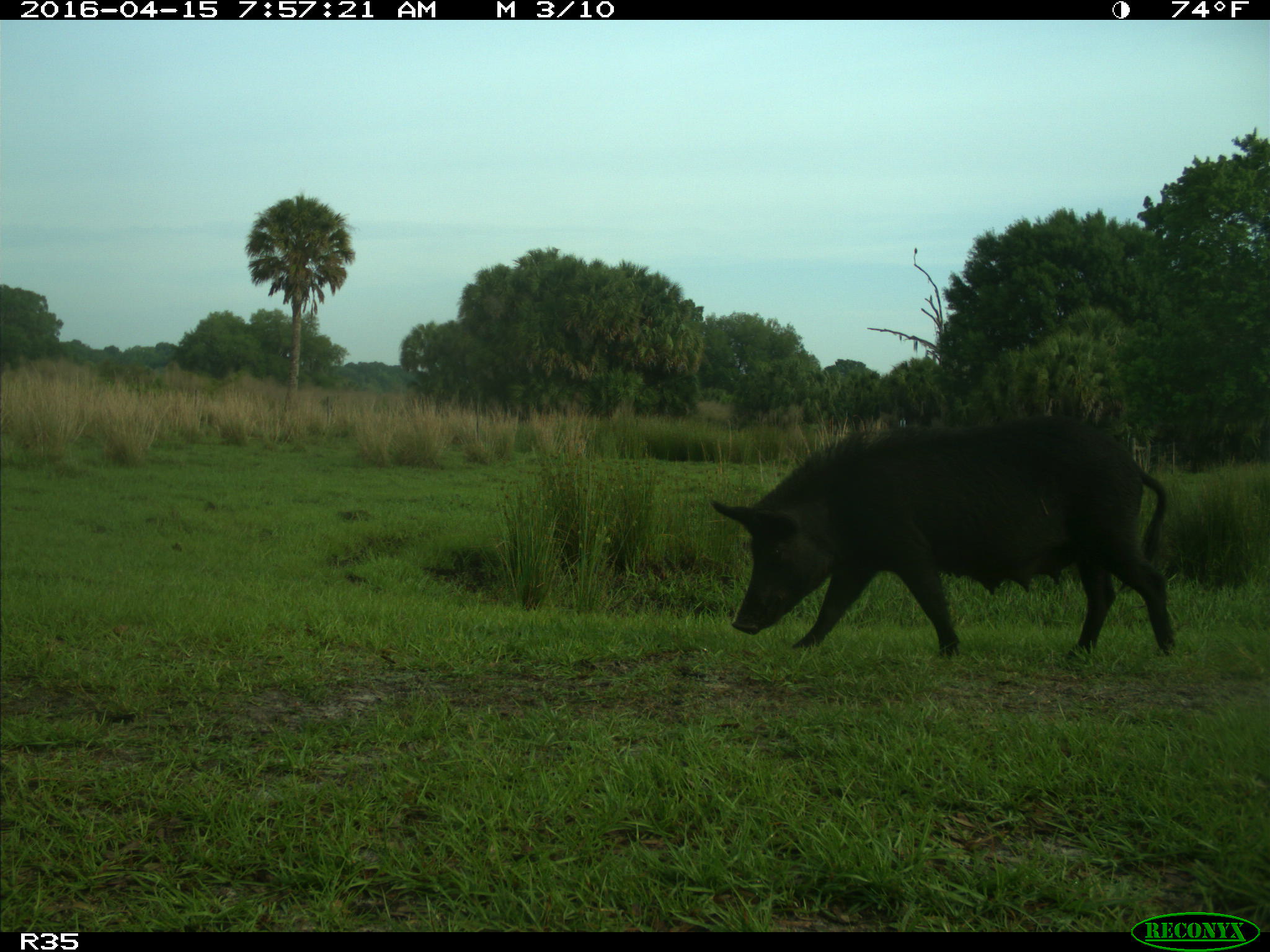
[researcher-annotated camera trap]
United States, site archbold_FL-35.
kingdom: Animalia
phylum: Chordata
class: Mammalia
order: Artiodactyla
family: Suidae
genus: Sus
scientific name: Sus scrofa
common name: wild boar